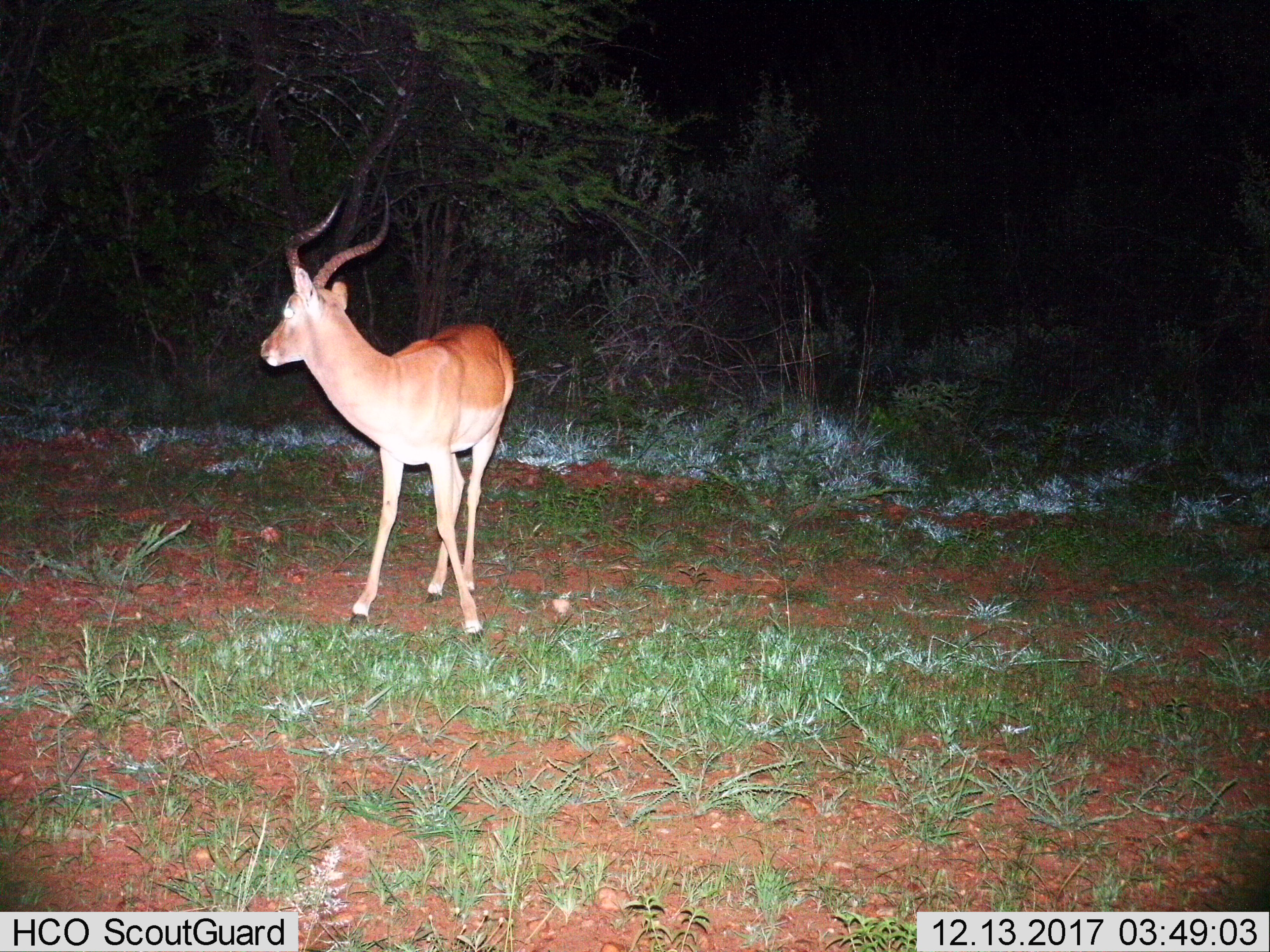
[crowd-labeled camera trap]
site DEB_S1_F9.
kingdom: Animalia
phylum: Chordata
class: Mammalia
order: Artiodactyla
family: Bovidae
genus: Aepyceros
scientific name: Aepyceros melampus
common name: impala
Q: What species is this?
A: Impala (Aepyceros melampus).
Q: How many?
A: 1.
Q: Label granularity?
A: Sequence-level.